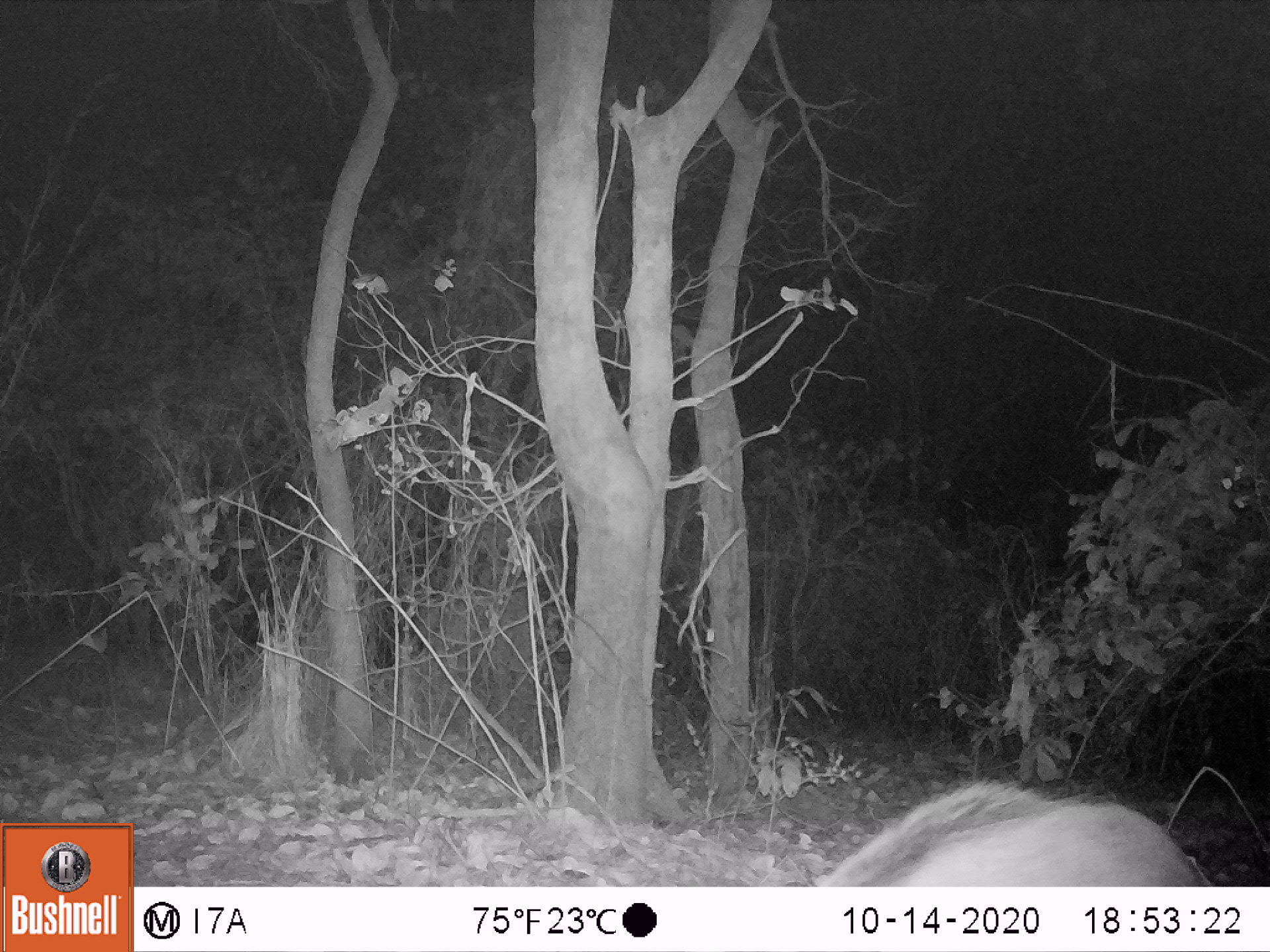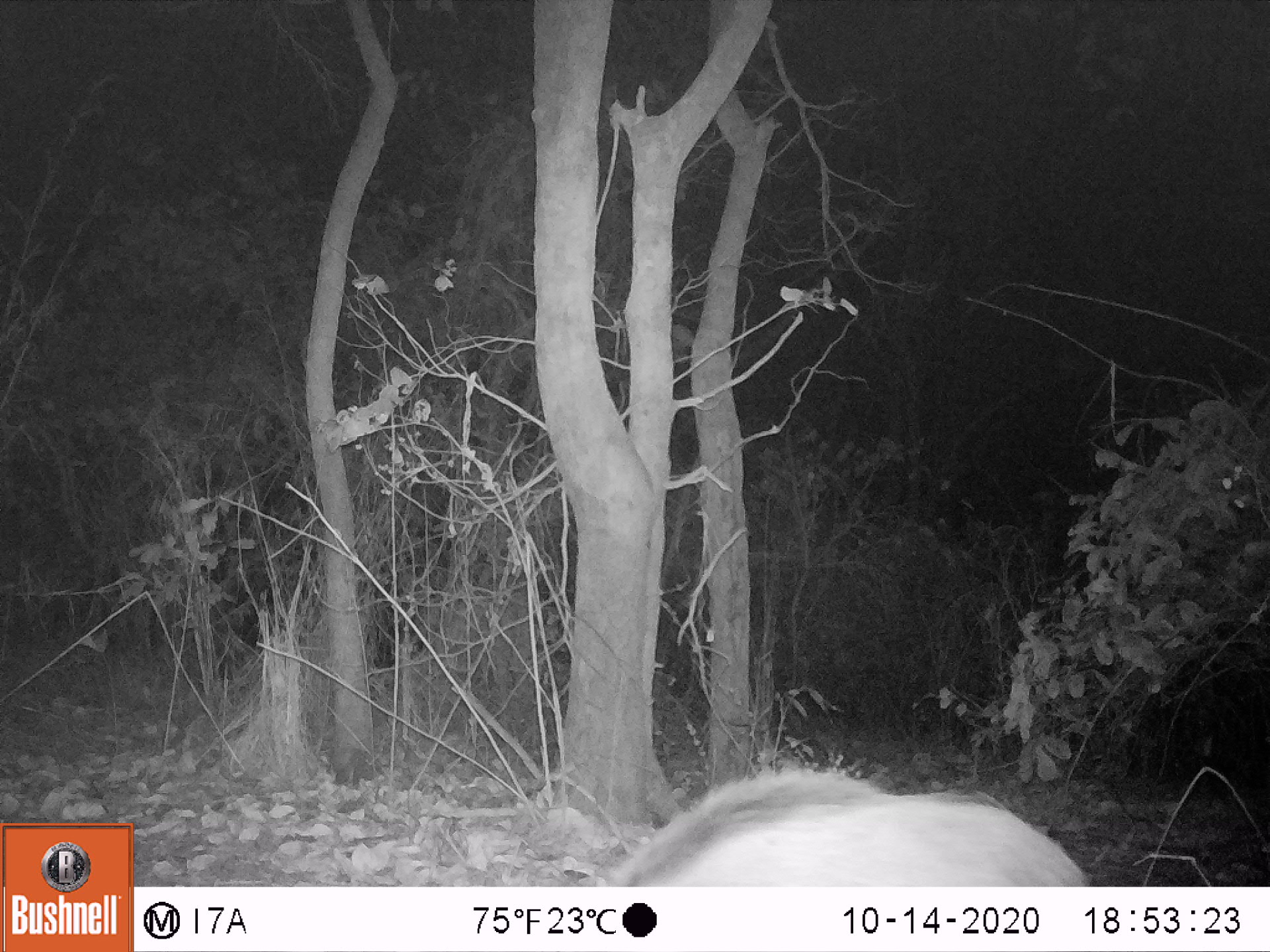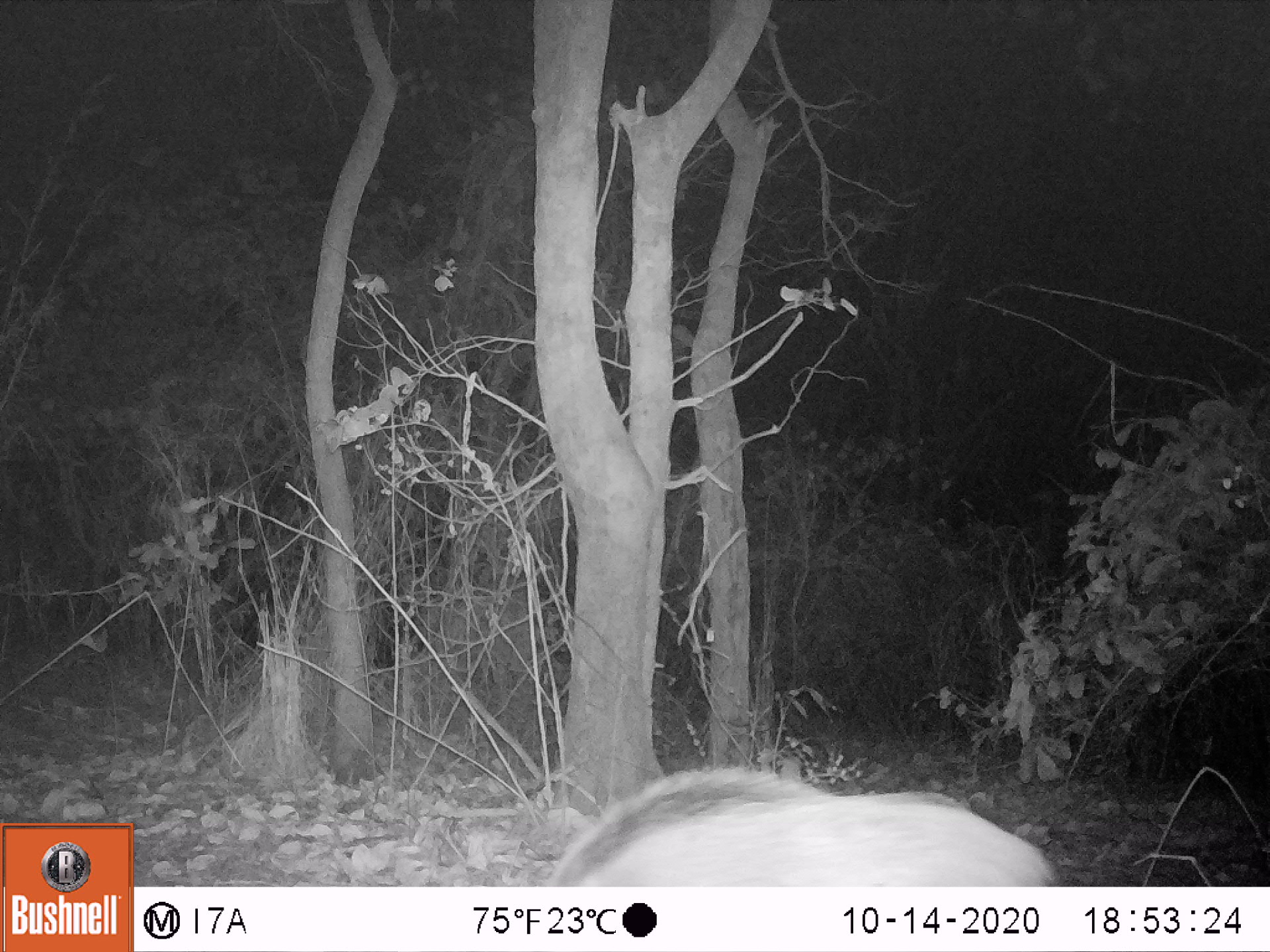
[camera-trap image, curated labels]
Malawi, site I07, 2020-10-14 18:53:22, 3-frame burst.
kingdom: Animalia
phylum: Chordata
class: Mammalia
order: Artiodactyla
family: Suidae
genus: Potamochoerus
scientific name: Potamochoerus larvatus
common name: bushpig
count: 1